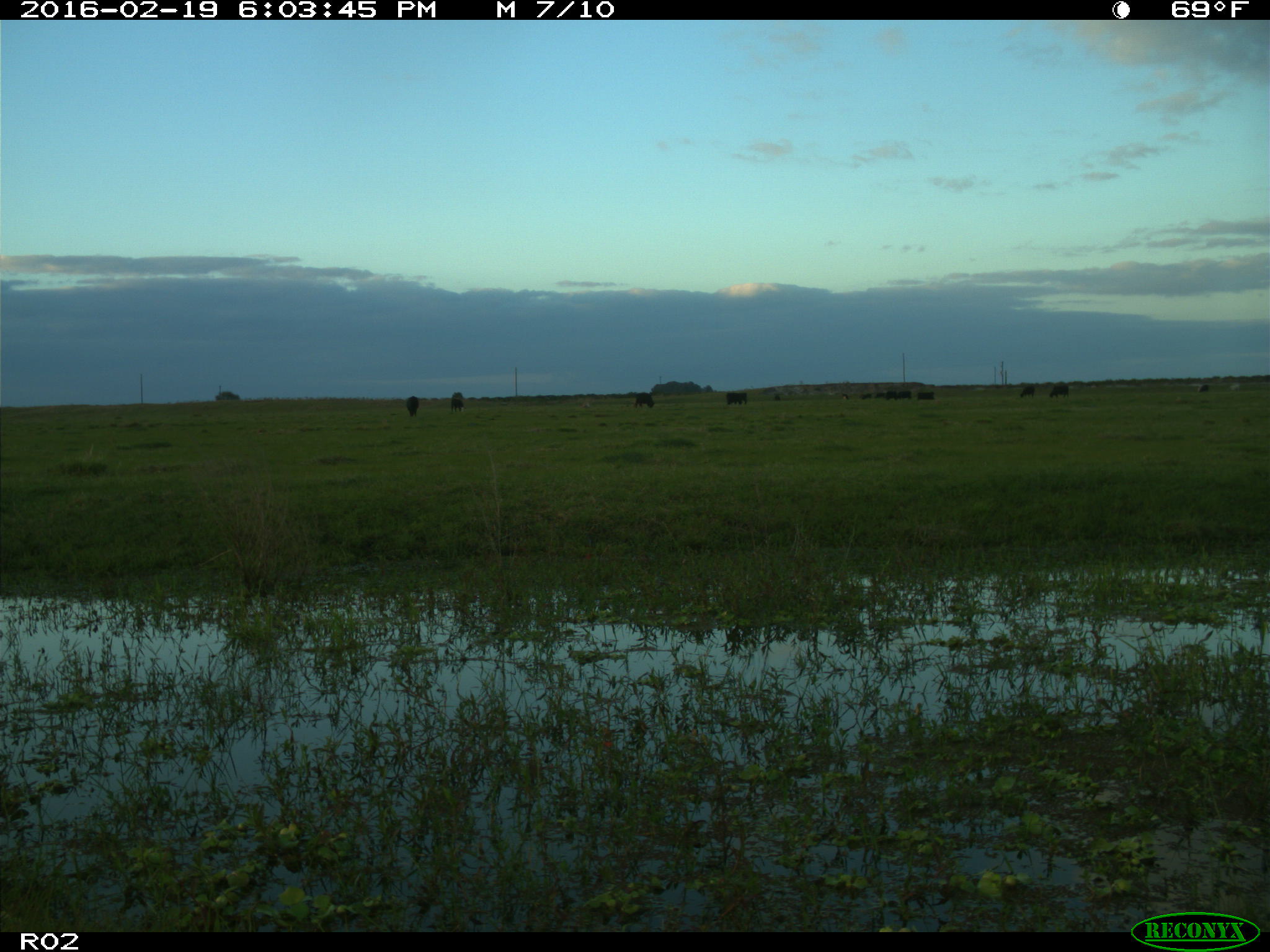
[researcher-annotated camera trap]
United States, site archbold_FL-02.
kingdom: Animalia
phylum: Chordata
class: Mammalia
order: Artiodactyla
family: Bovidae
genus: Bos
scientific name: Bos taurus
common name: domestic cow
Bos taurus (domestic cow).